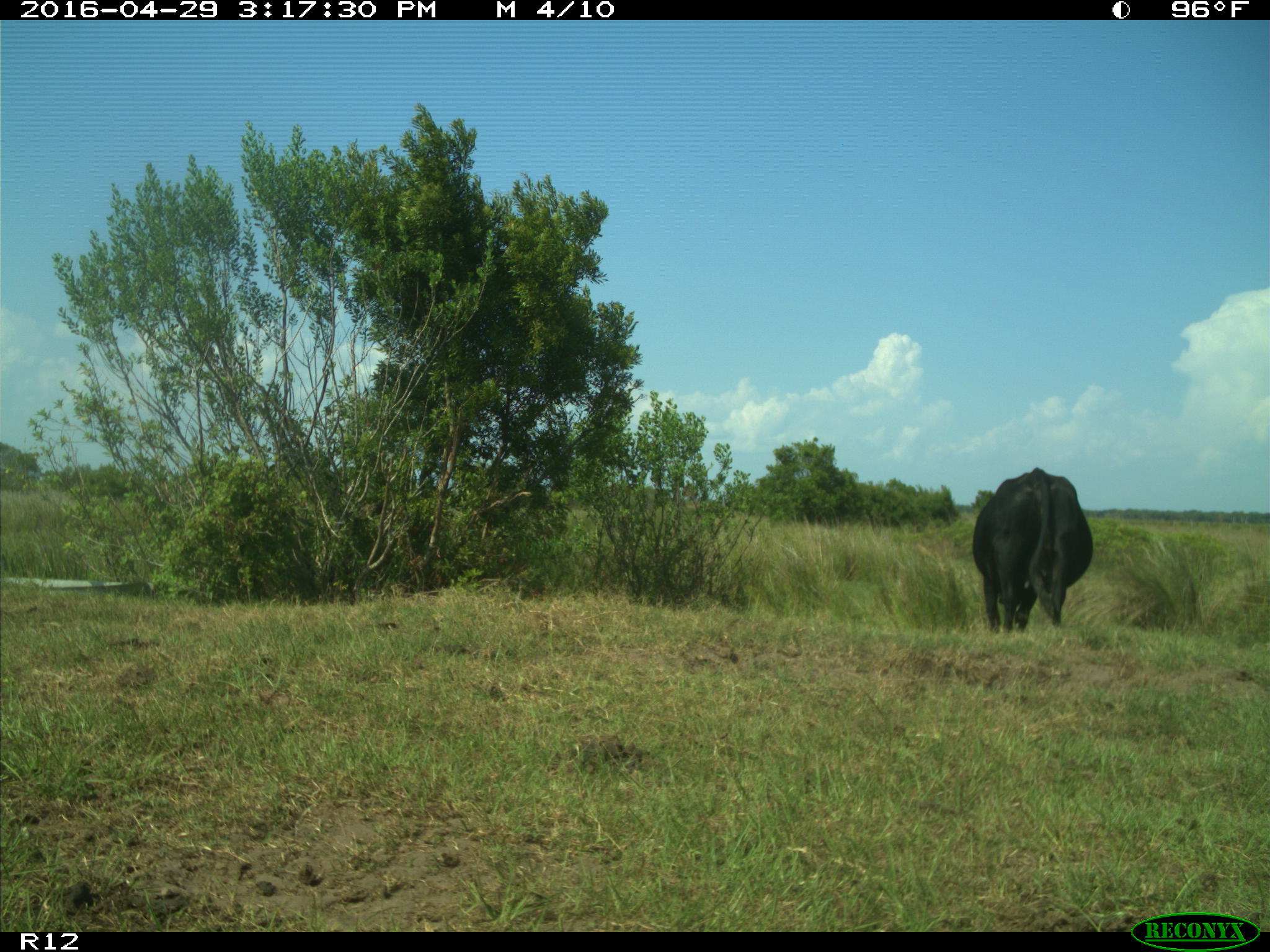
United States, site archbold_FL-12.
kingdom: Animalia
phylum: Chordata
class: Mammalia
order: Artiodactyla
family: Bovidae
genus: Bos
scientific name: Bos taurus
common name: domestic cow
Bos taurus (domestic cow).